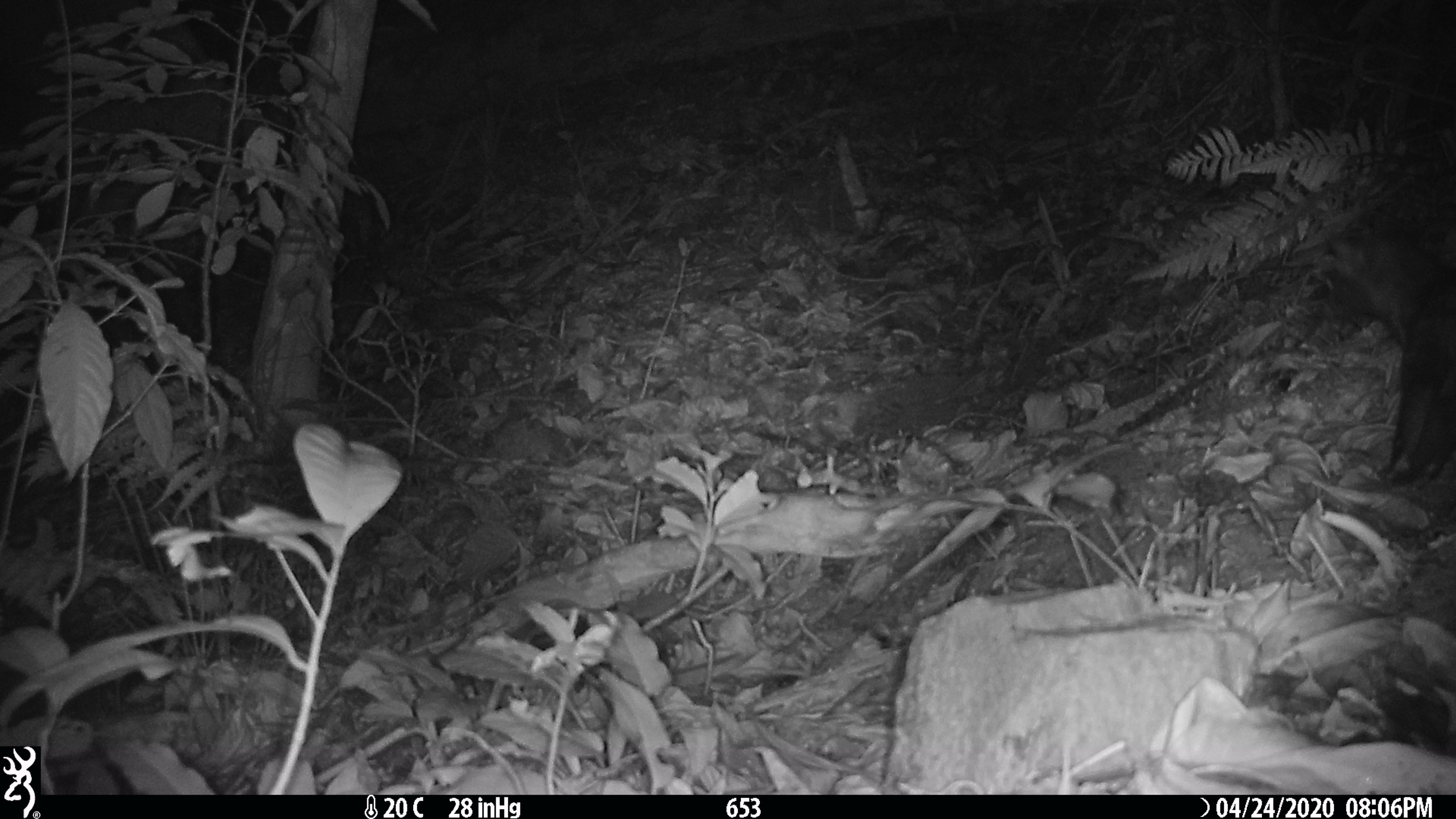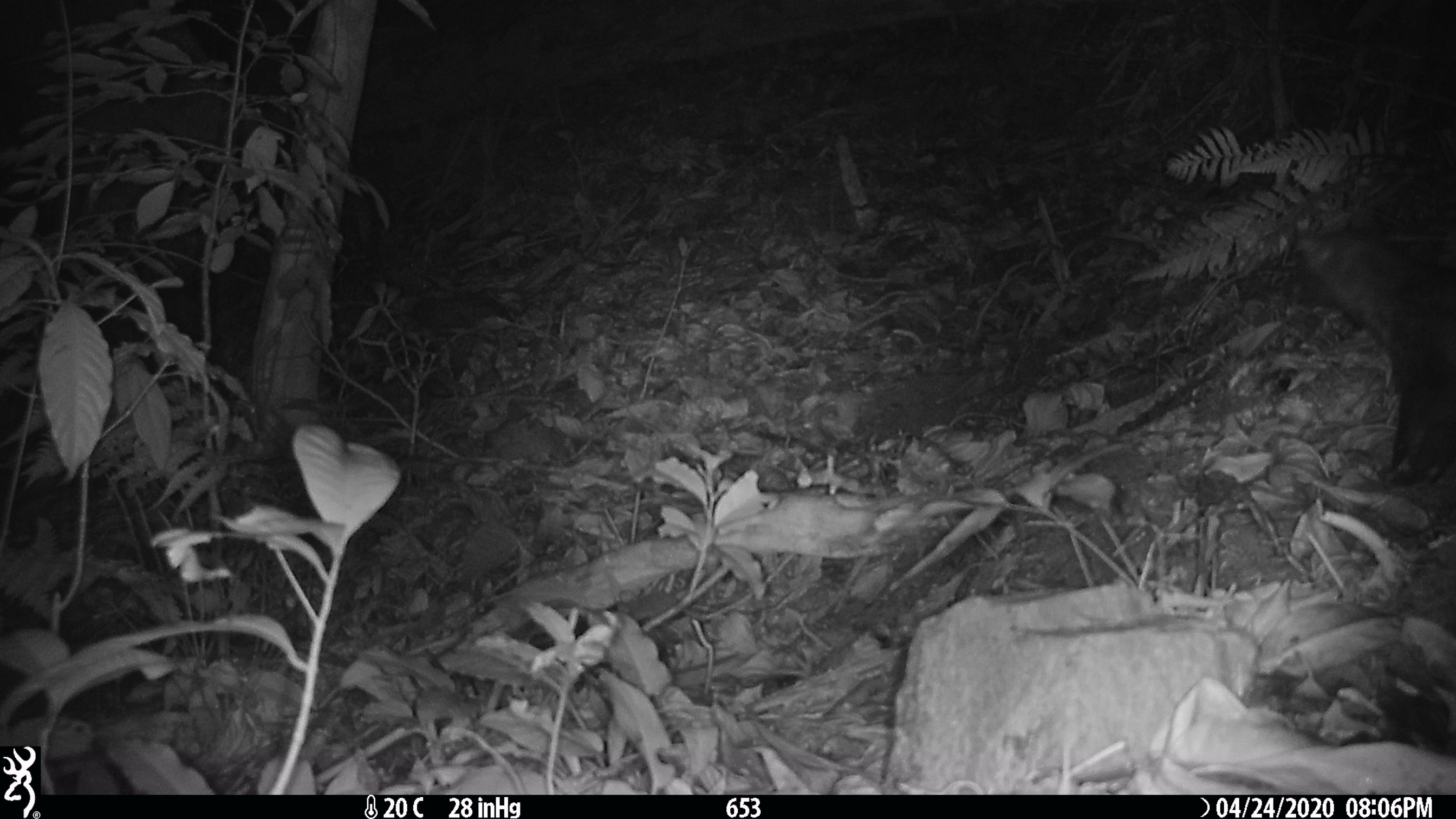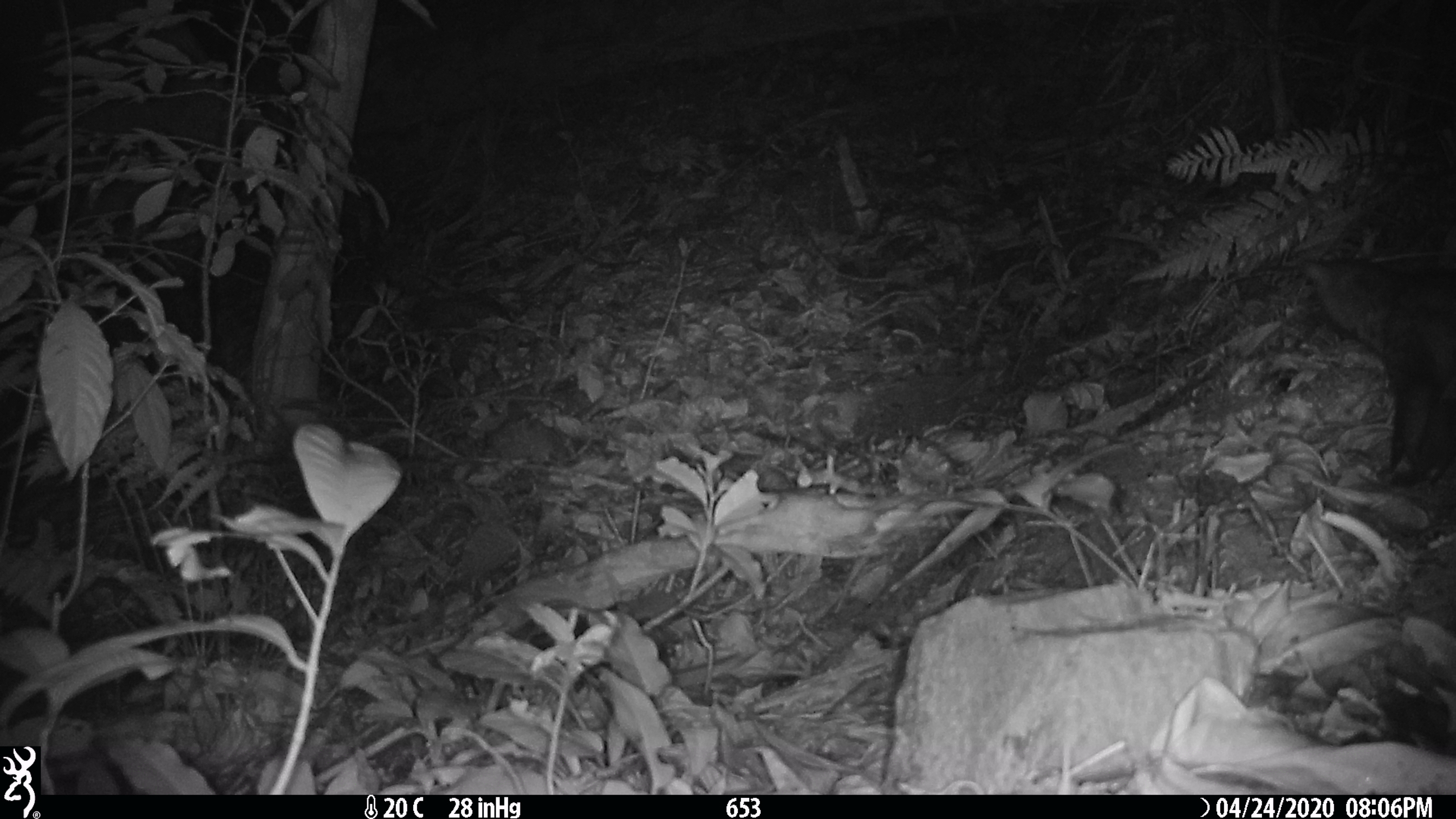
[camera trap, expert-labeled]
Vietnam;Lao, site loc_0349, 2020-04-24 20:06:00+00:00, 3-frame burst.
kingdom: Animalia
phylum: Chordata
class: Mammalia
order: Carnivora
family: Viverridae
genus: Paradoxurus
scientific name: Paradoxurus hermaphroditus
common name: common palm civet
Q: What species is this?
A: Common palm civet (Paradoxurus hermaphroditus).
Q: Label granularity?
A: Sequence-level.